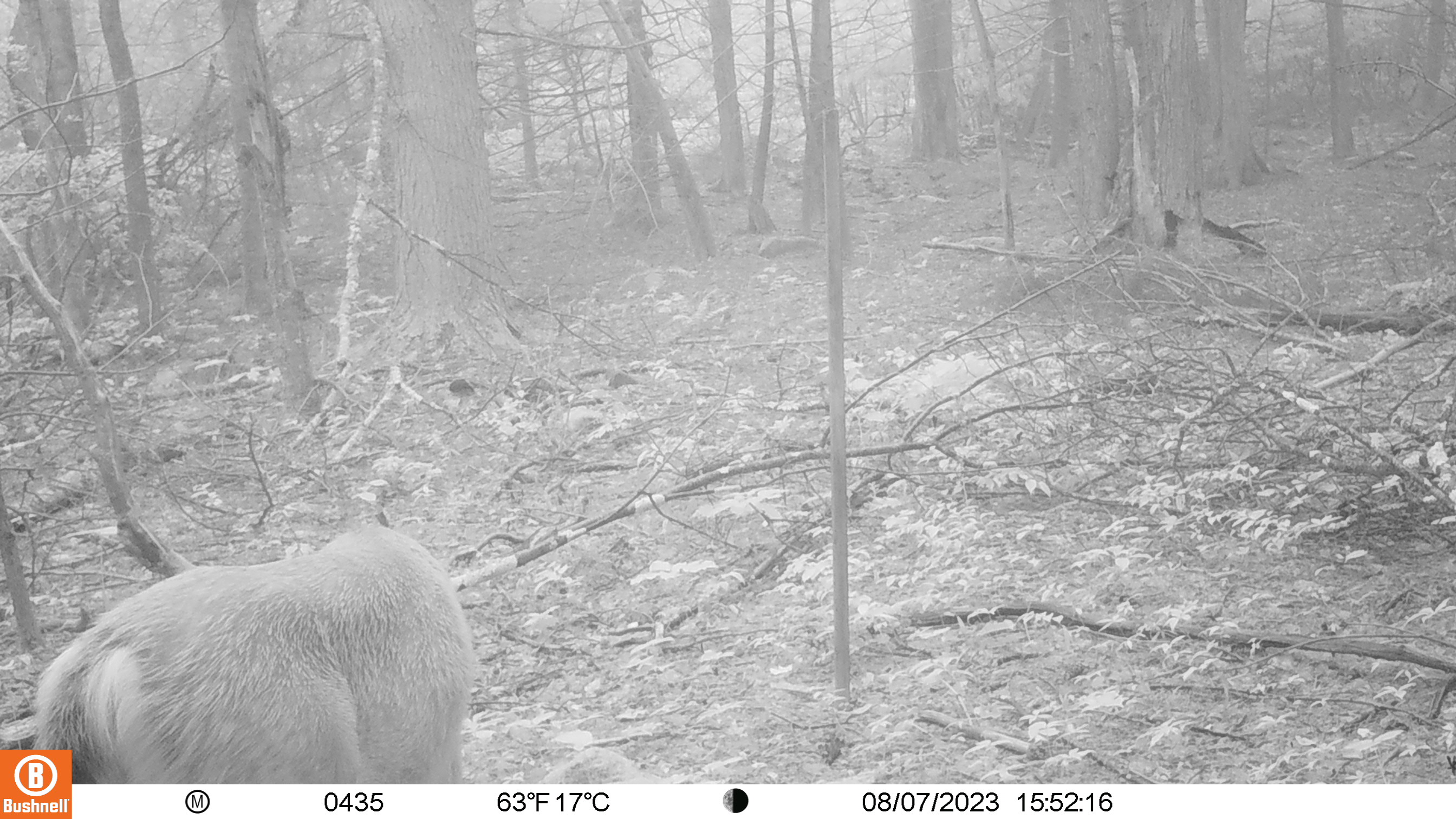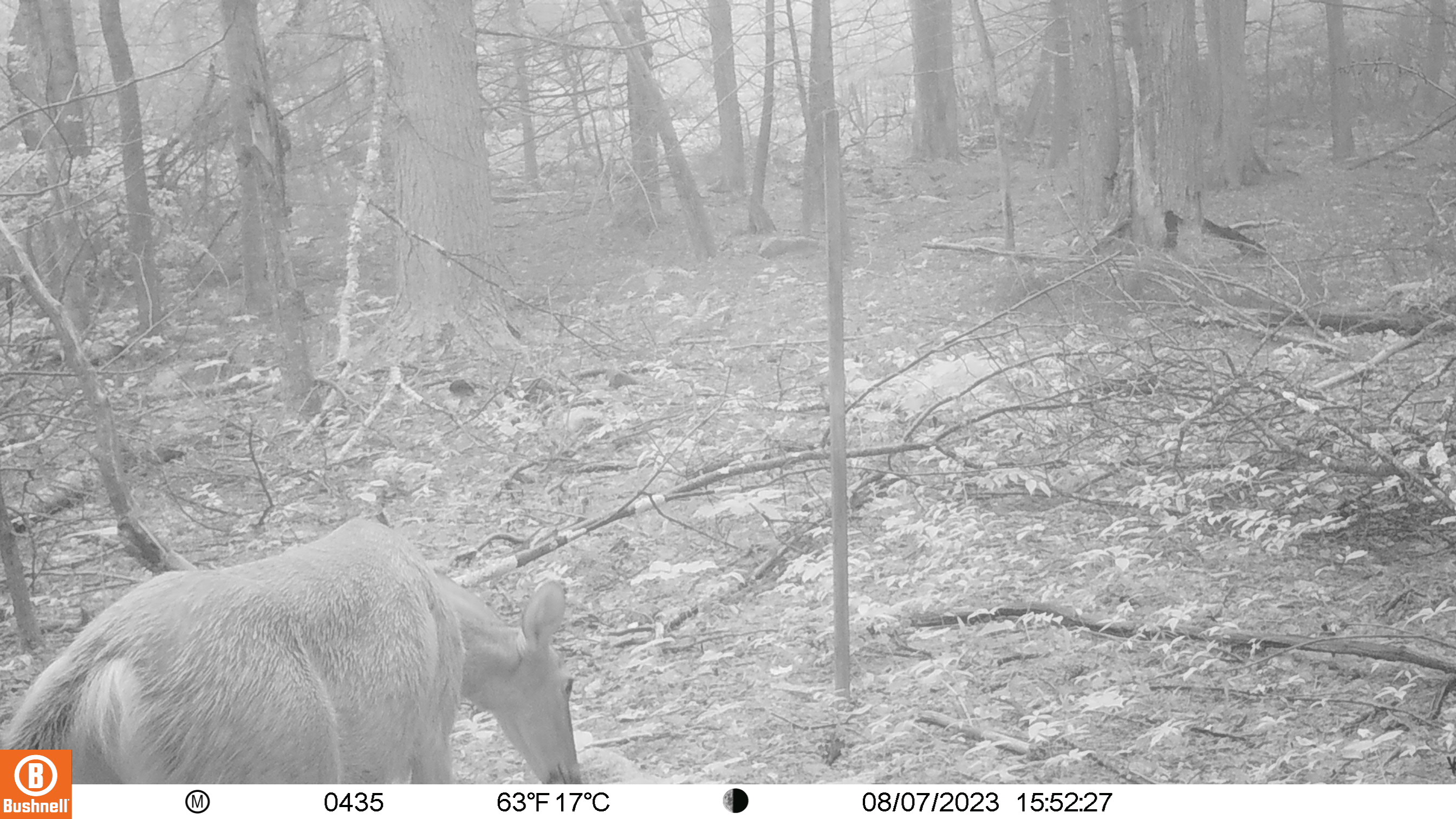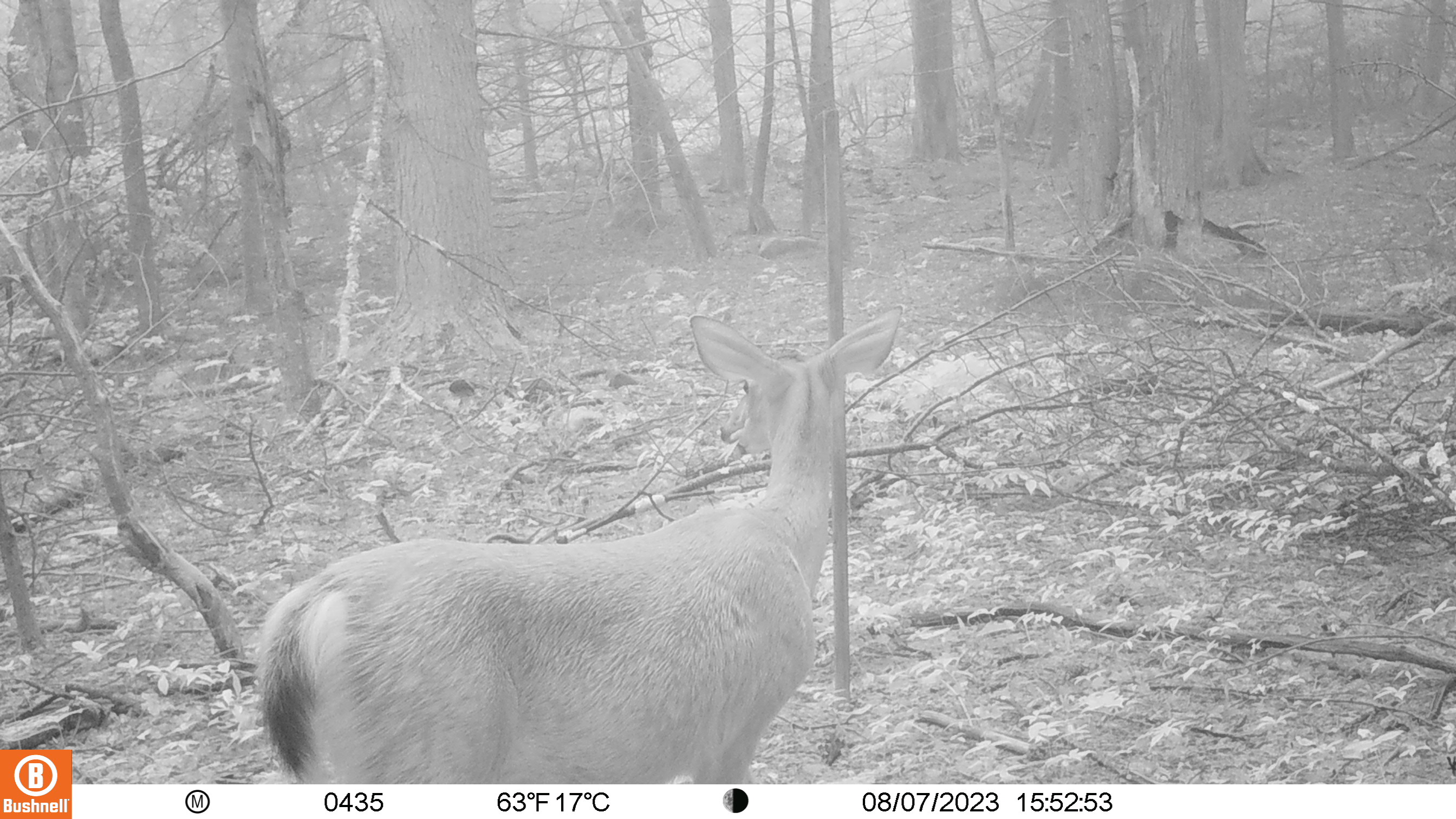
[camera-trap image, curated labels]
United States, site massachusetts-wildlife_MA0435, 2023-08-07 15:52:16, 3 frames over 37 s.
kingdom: Animalia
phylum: Chordata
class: Mammalia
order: Artiodactyla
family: Cervidae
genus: Odocoileus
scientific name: Odocoileus virginianus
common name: white-tailed deer